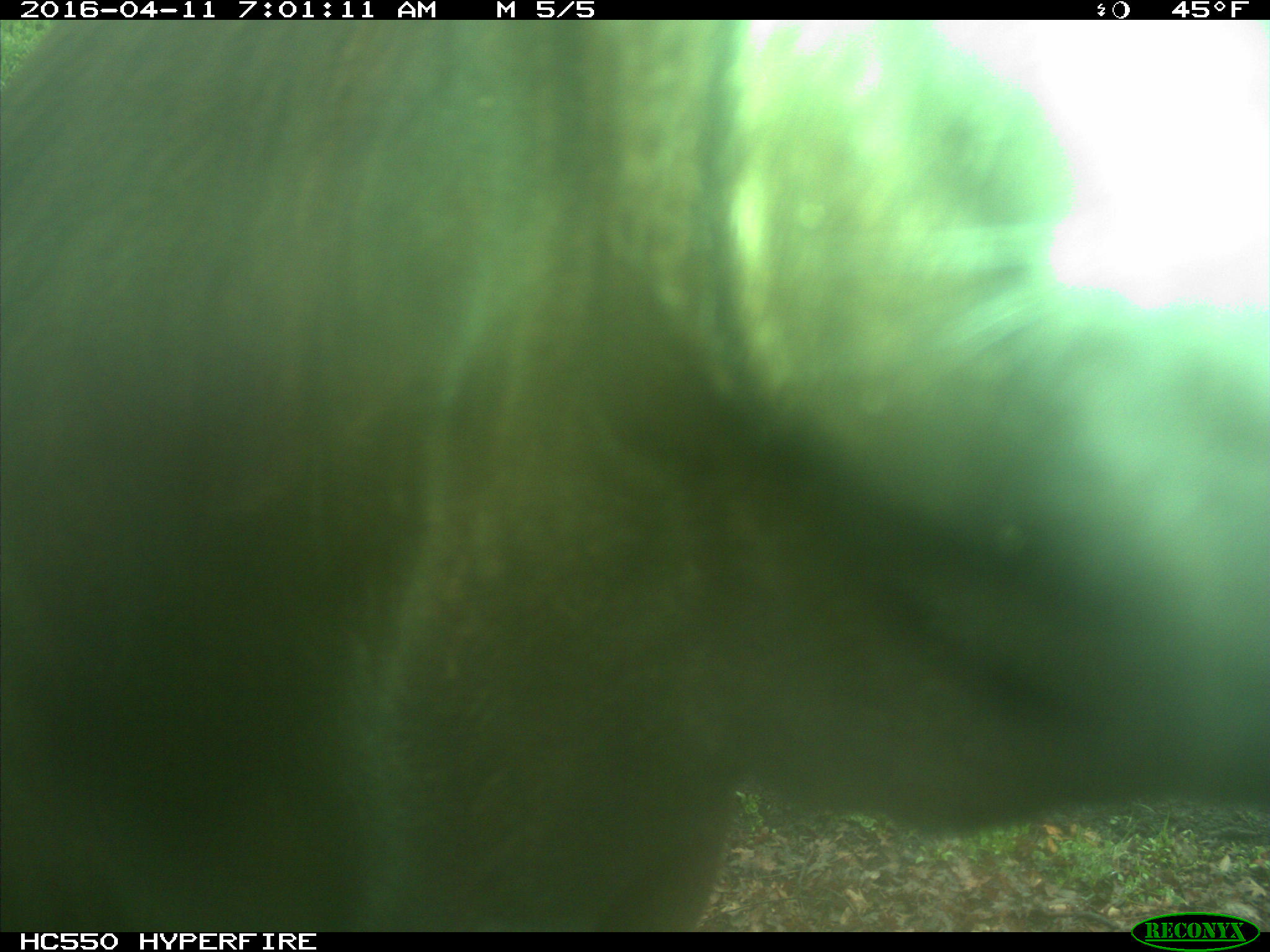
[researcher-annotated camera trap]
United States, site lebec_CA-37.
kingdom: Animalia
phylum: Chordata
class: Mammalia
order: Artiodactyla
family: Bovidae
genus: Bos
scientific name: Bos taurus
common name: domestic cow